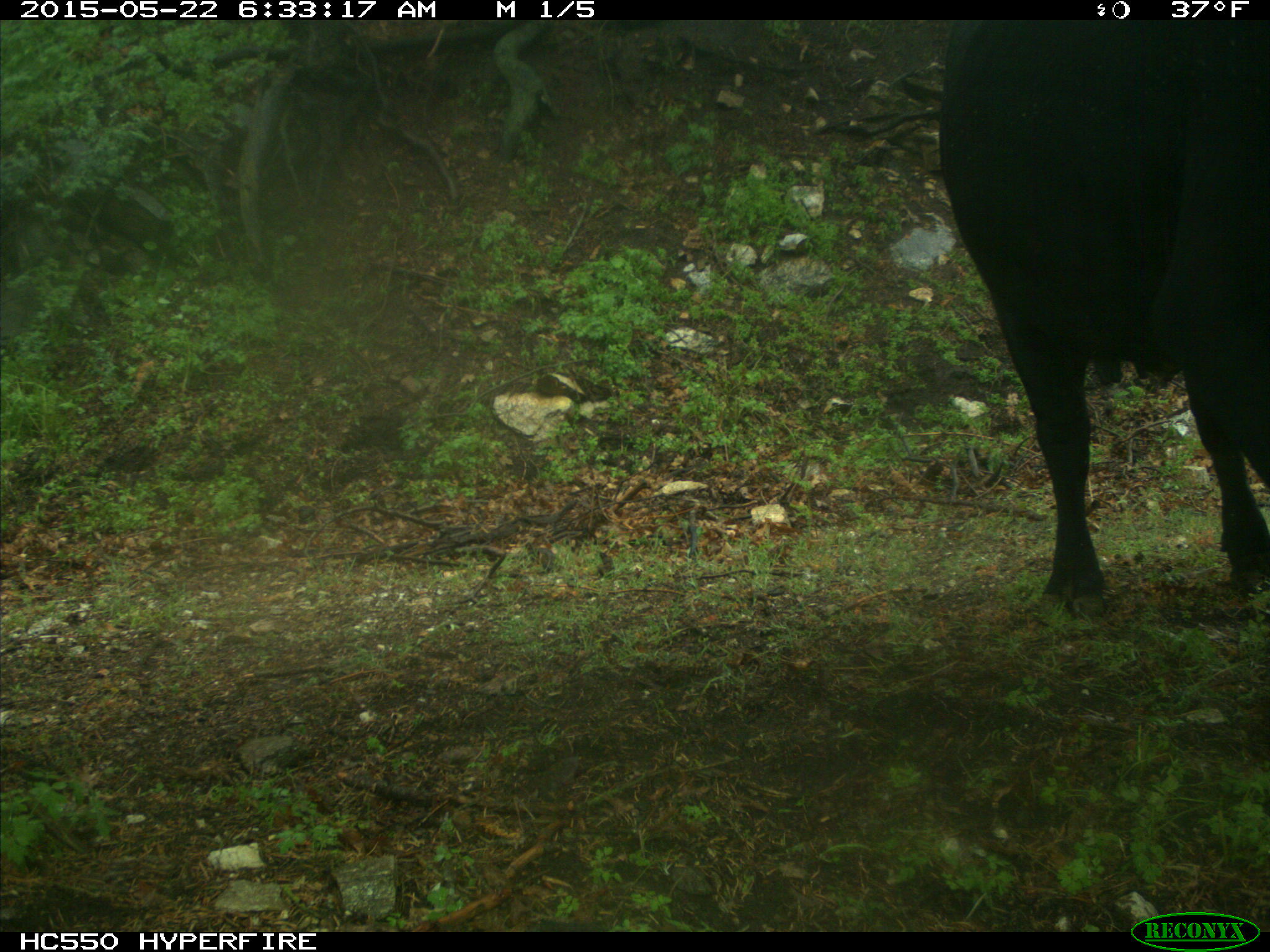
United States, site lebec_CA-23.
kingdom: Animalia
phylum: Chordata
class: Mammalia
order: Artiodactyla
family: Bovidae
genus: Bos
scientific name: Bos taurus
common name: domestic cow